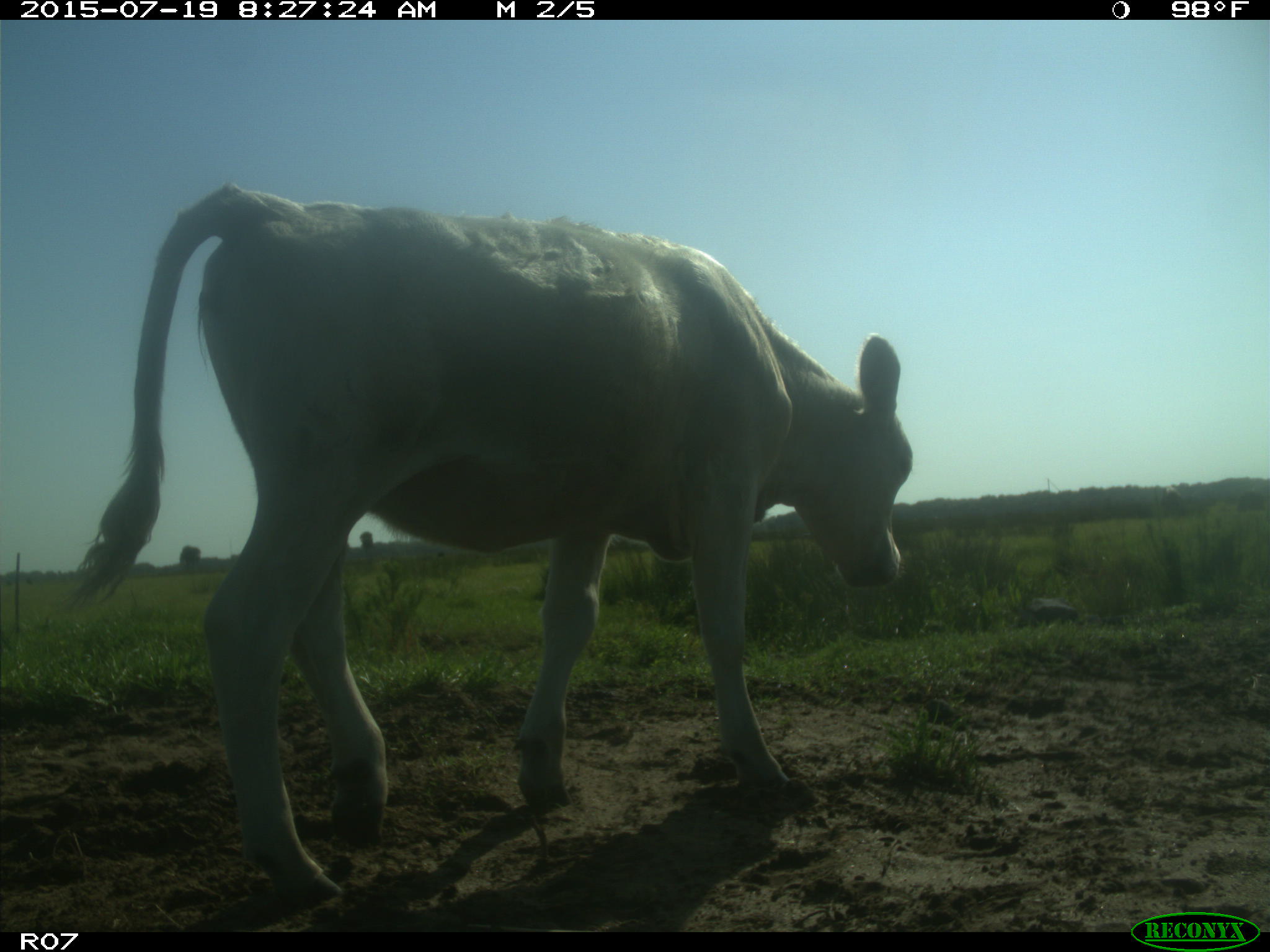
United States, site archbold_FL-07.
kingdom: Animalia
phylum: Chordata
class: Mammalia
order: Artiodactyla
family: Bovidae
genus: Bos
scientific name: Bos taurus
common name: domestic cow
Bos taurus (domestic cow).